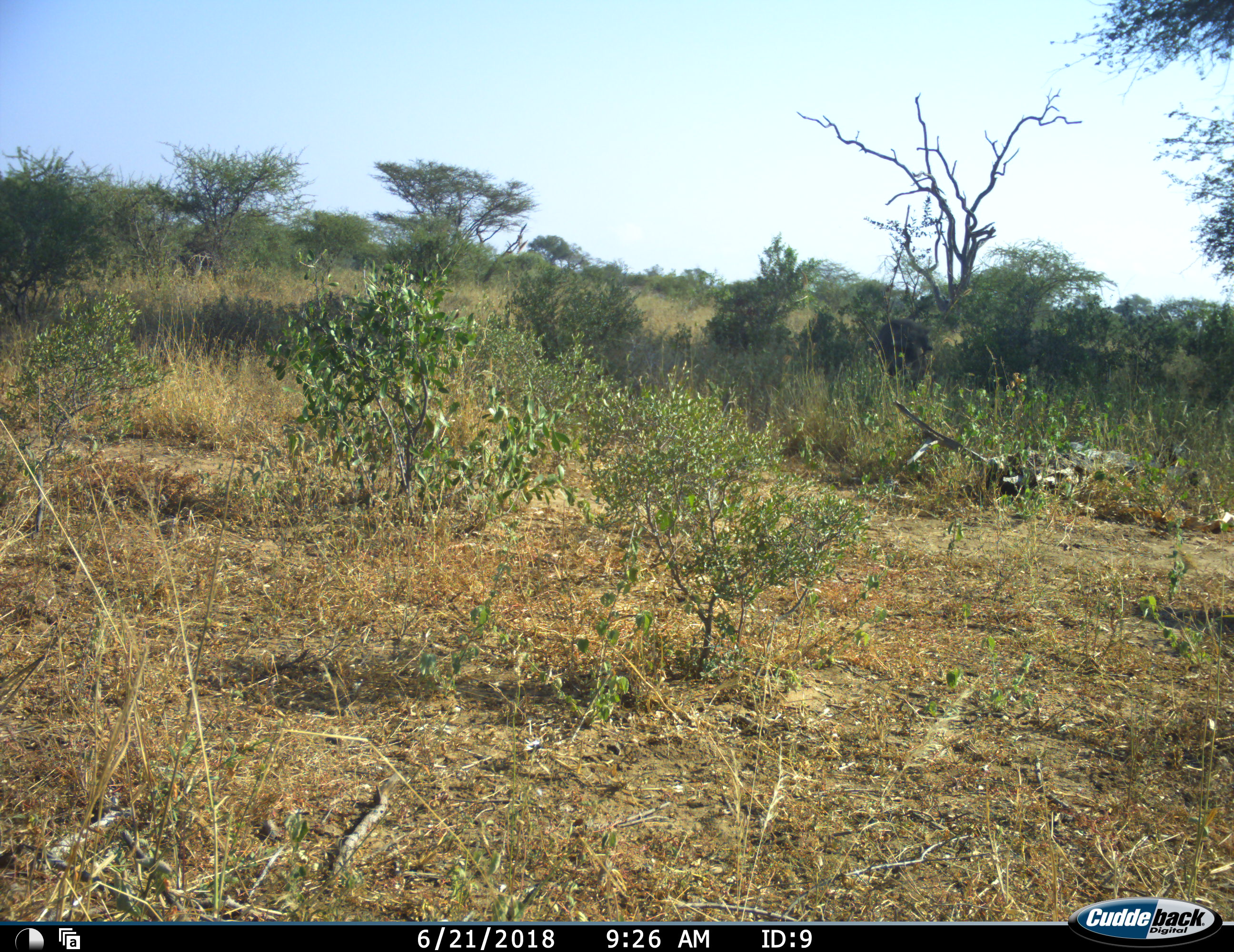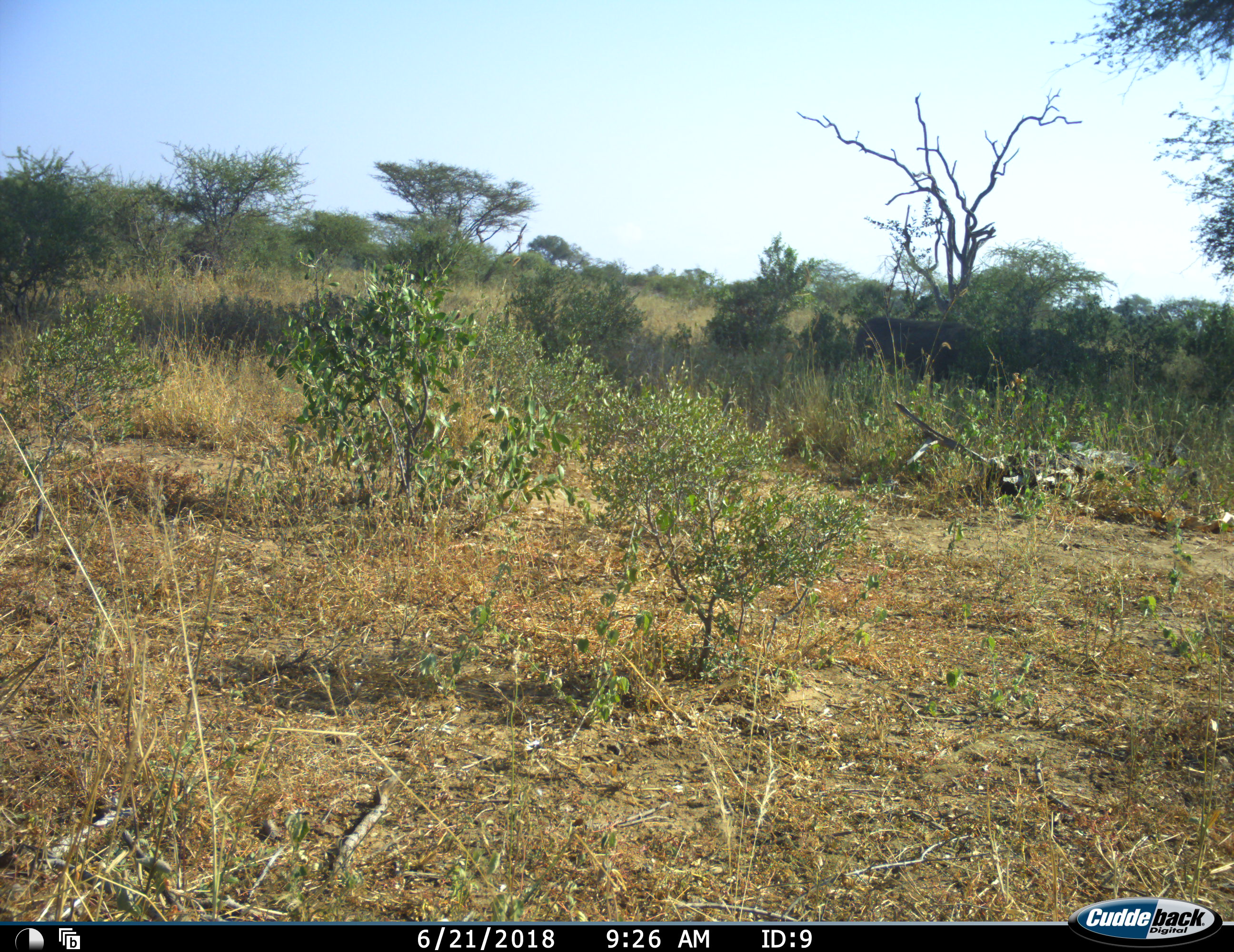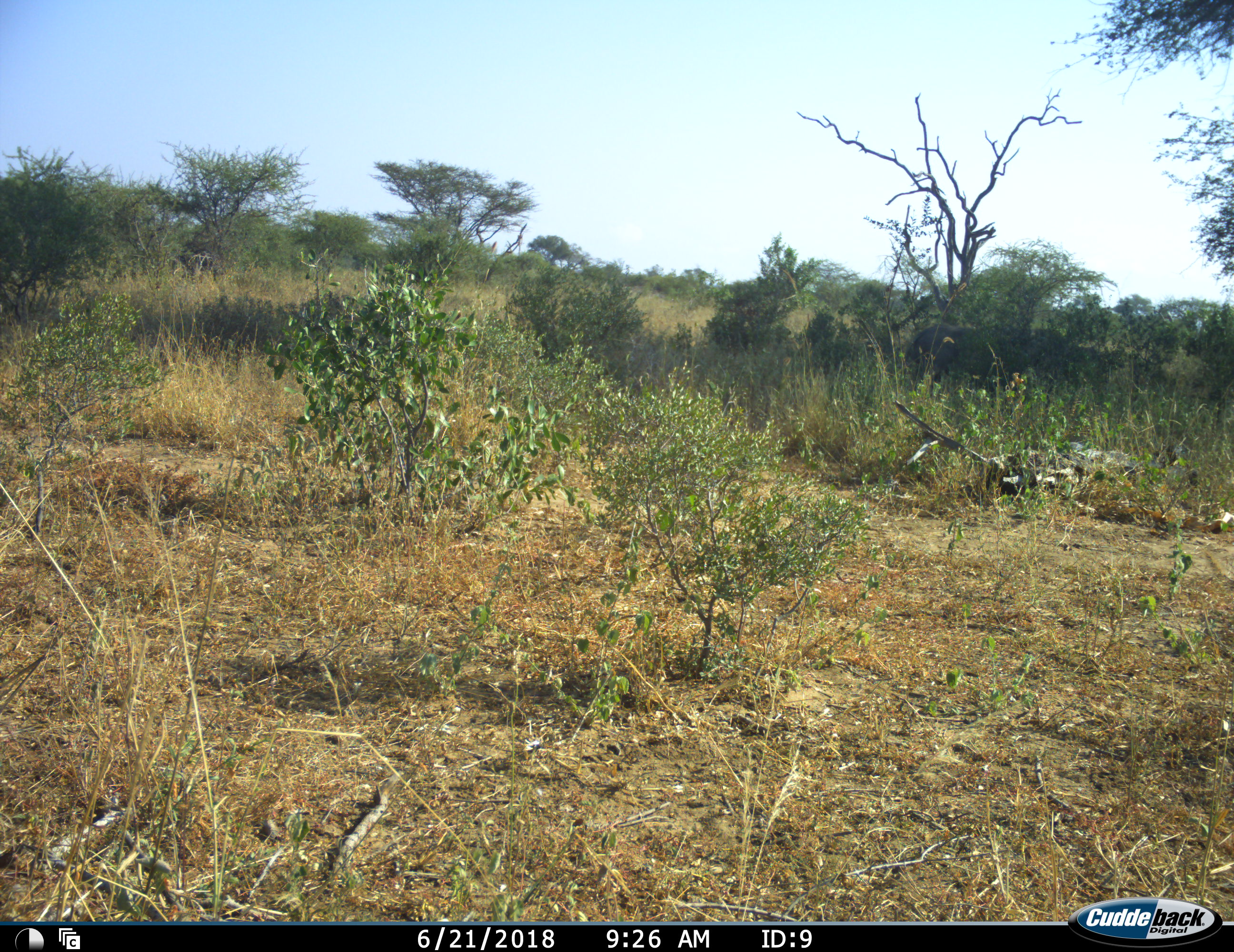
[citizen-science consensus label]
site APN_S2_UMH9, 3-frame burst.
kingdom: Animalia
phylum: Chordata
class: Mammalia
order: Proboscidea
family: Elephantidae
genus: Loxodonta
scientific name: Loxodonta africana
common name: african bush elephant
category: elephant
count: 2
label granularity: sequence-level